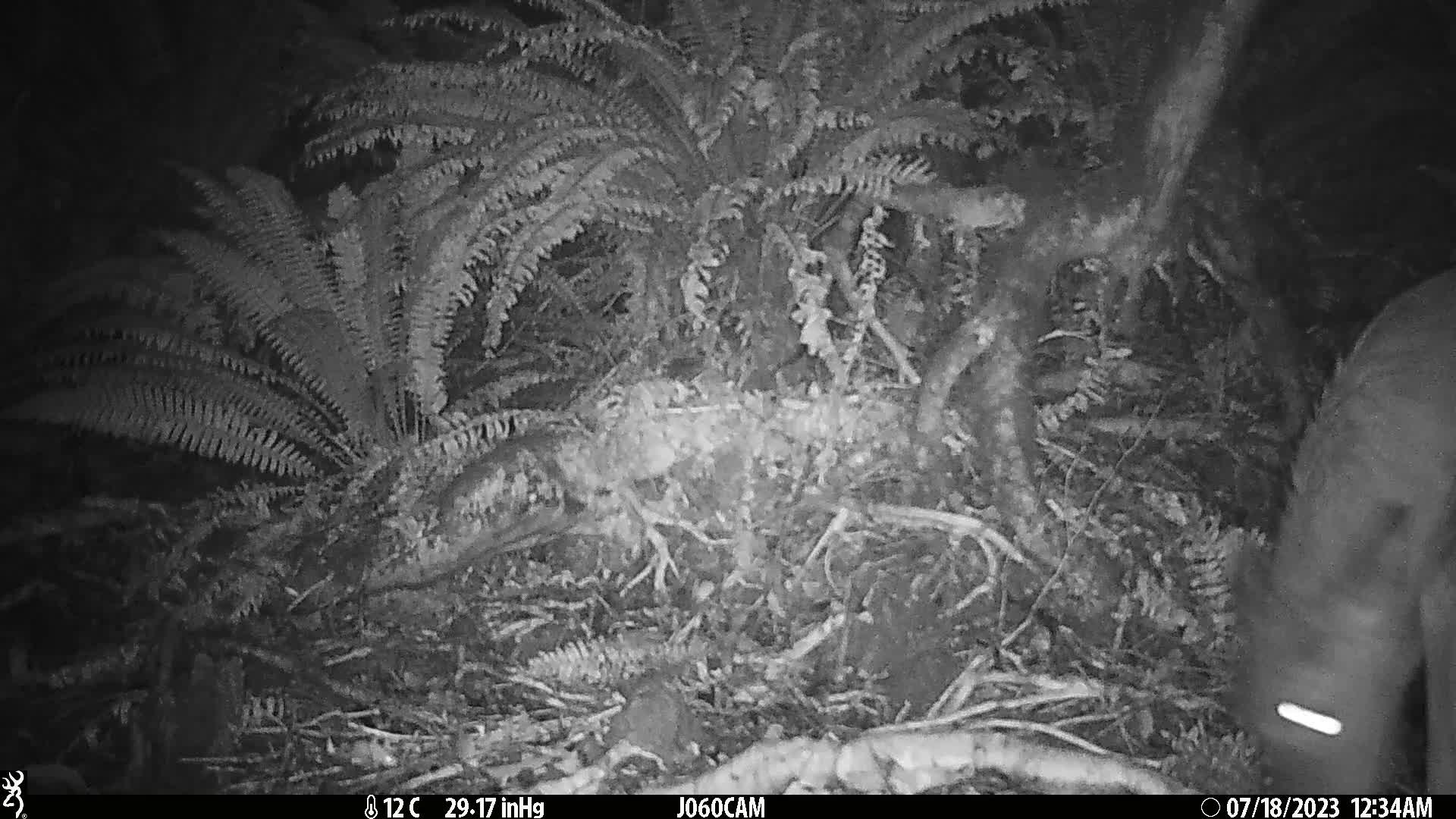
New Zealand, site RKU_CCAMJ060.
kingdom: Animalia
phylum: Chordata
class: Mammalia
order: Artiodactyla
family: Cervidae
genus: Odocoileus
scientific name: Odocoileus virginianus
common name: white-tailed deer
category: white tailed deer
White tailed deer (white-tailed deer) (Odocoileus virginianus).